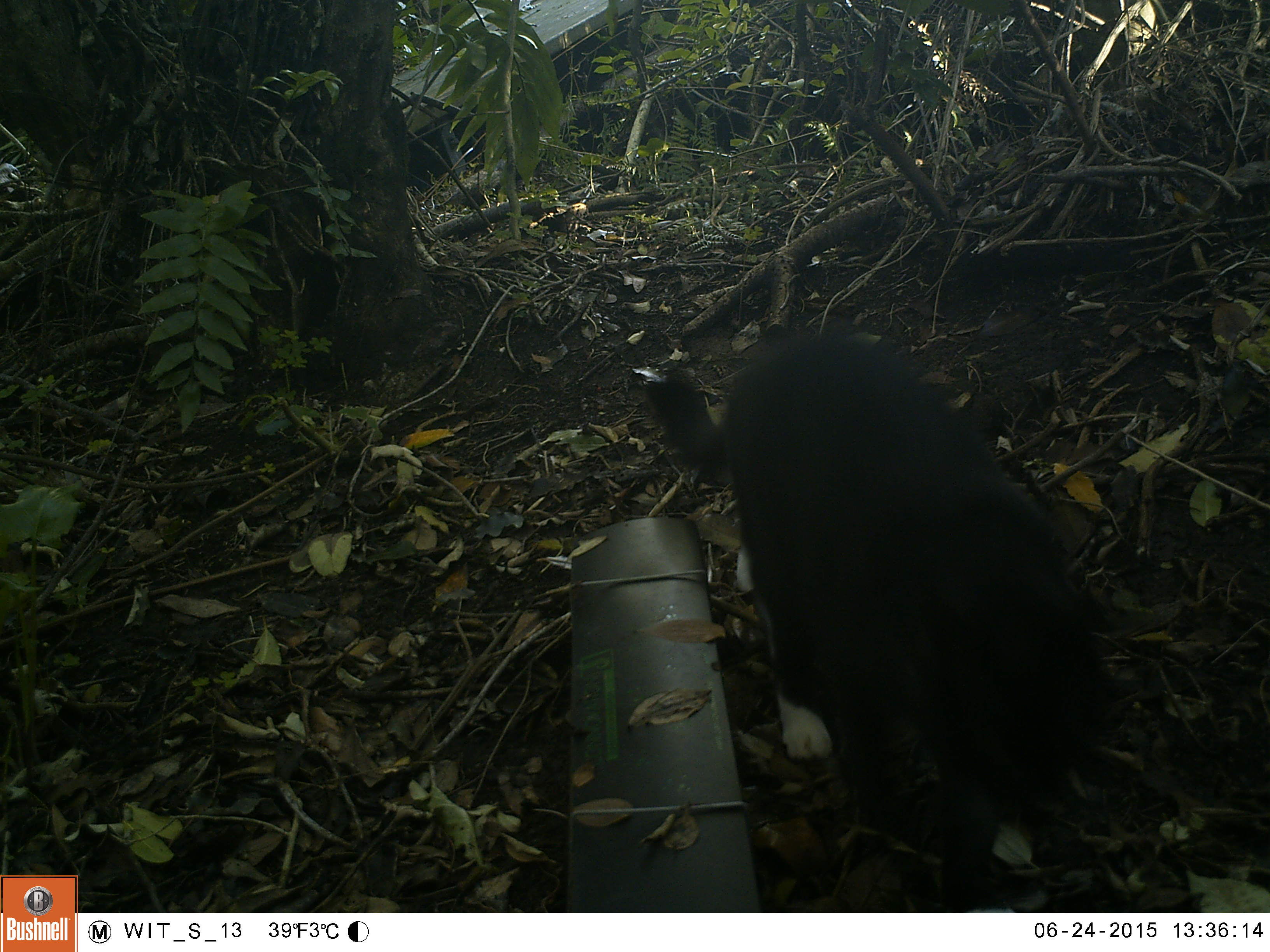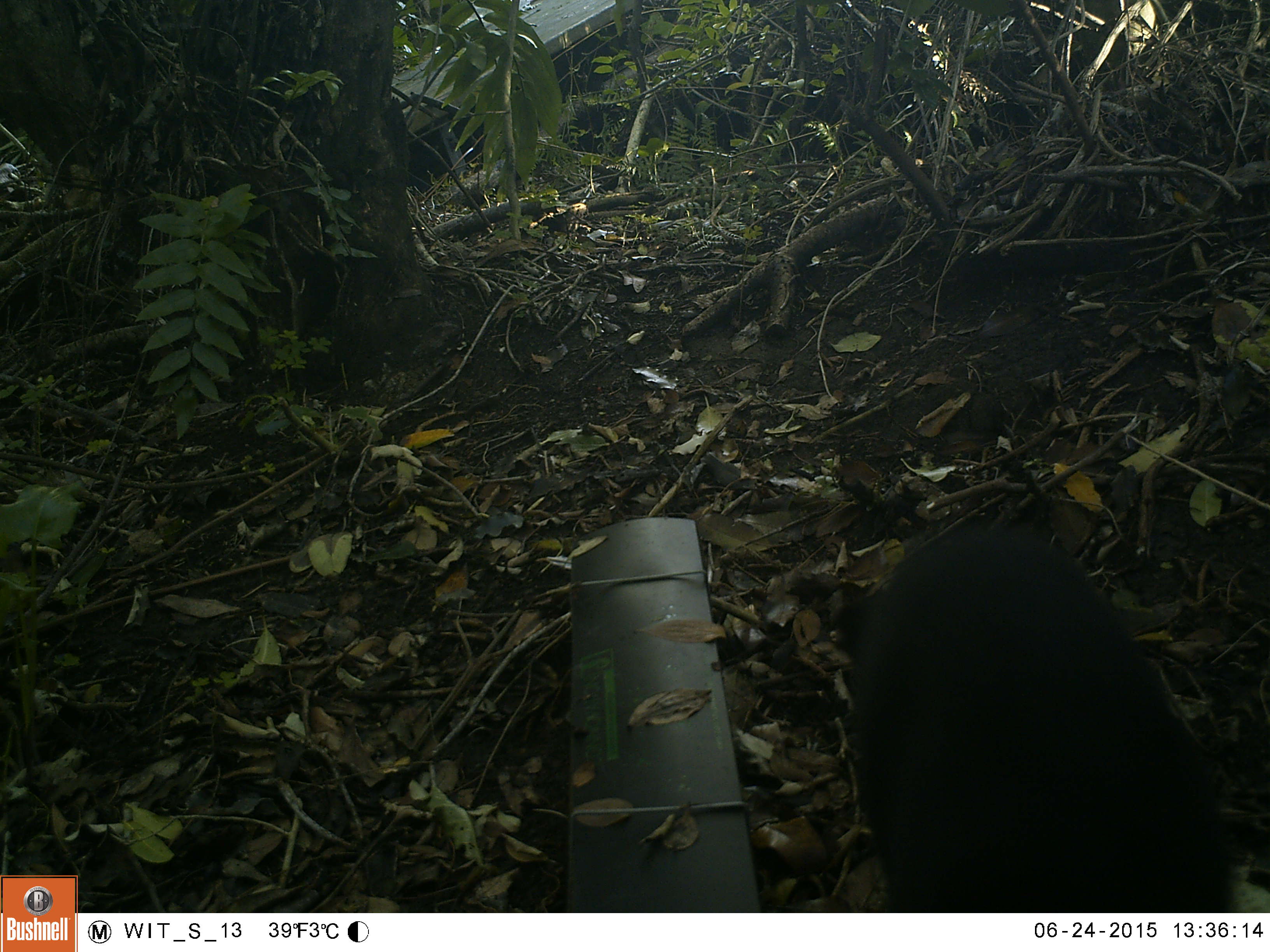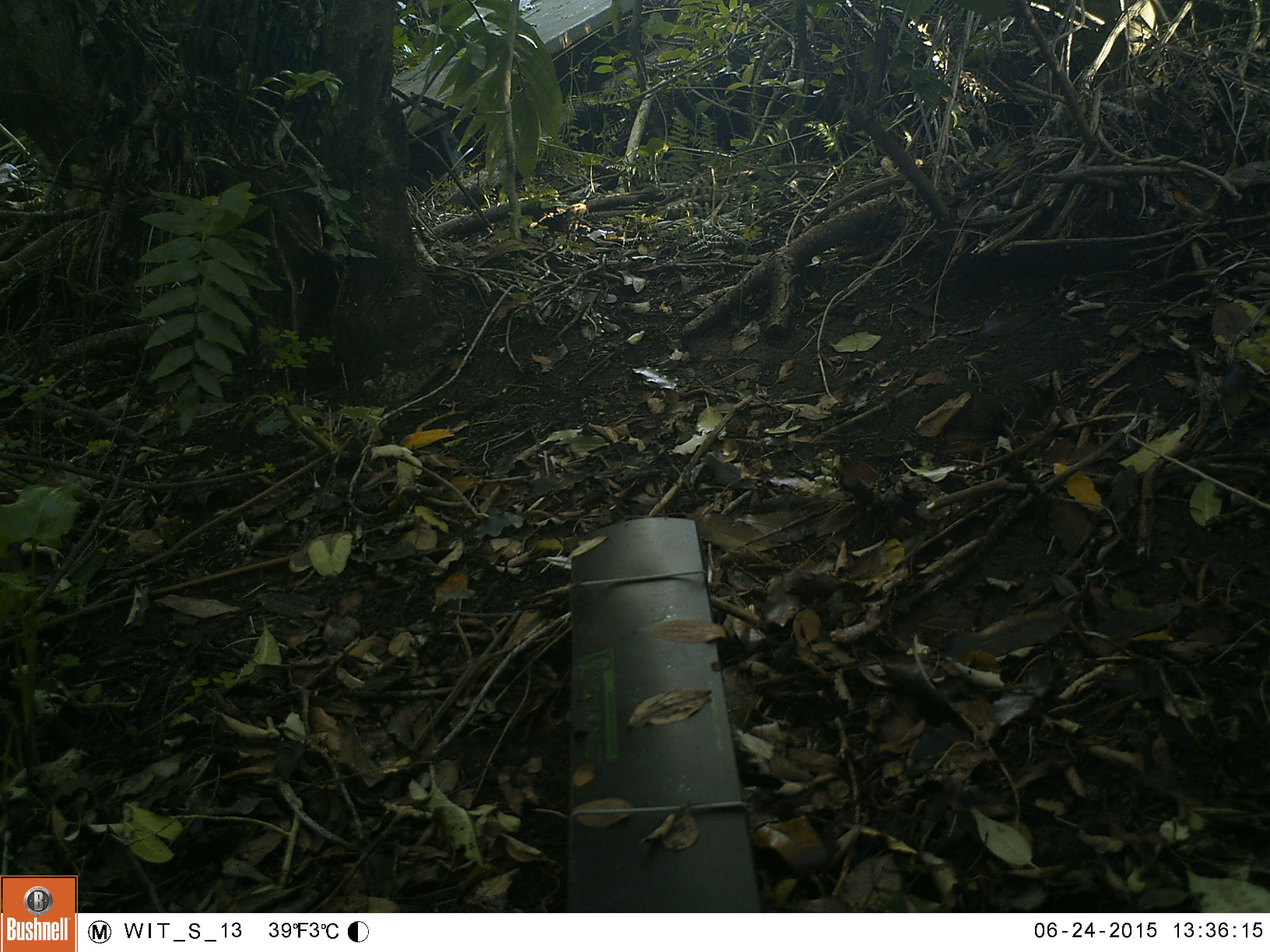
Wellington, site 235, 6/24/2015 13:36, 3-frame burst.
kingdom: Animalia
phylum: Chordata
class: Mammalia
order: Carnivora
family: Felidae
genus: Felis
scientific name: Felis catus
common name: cat